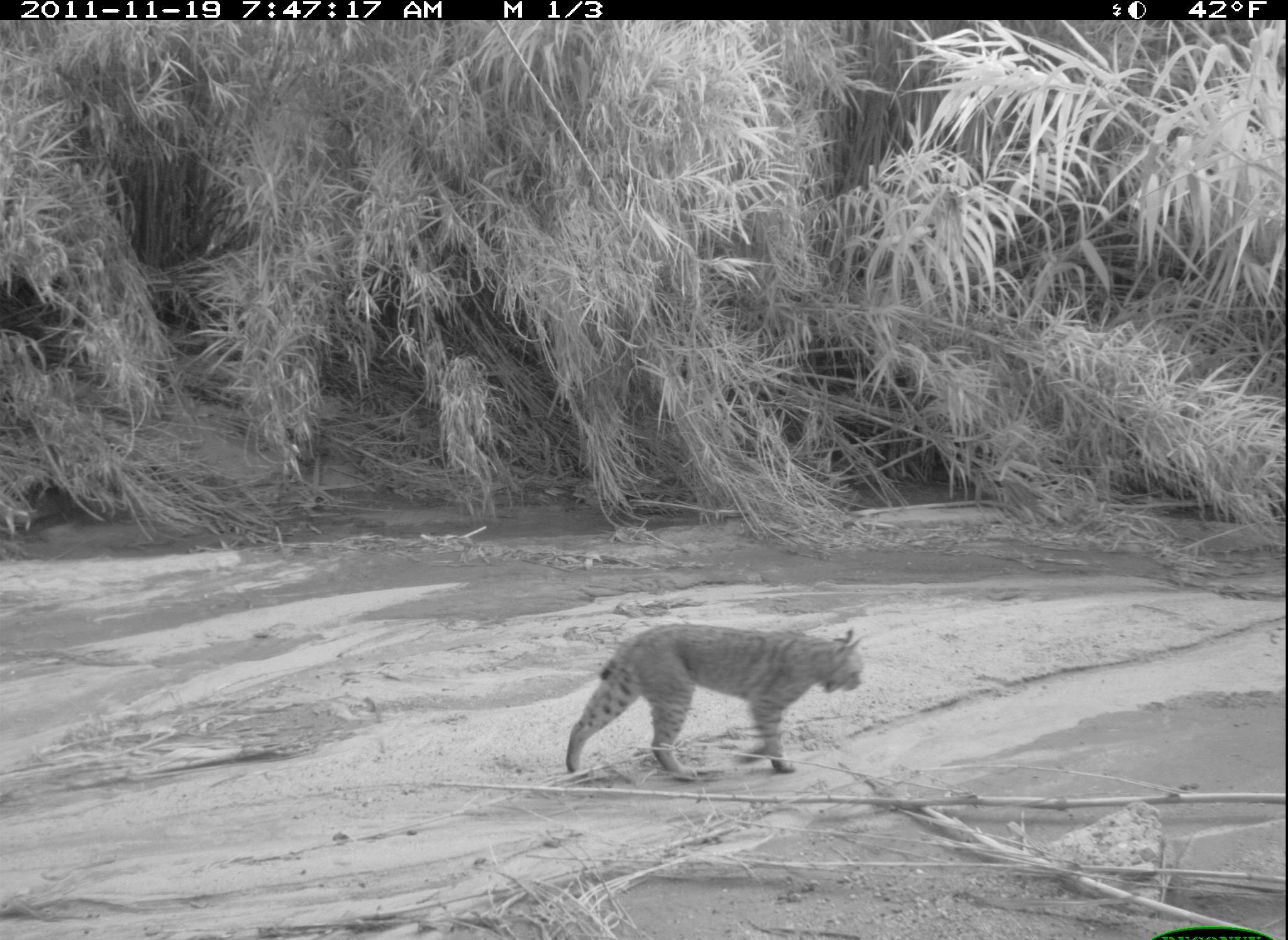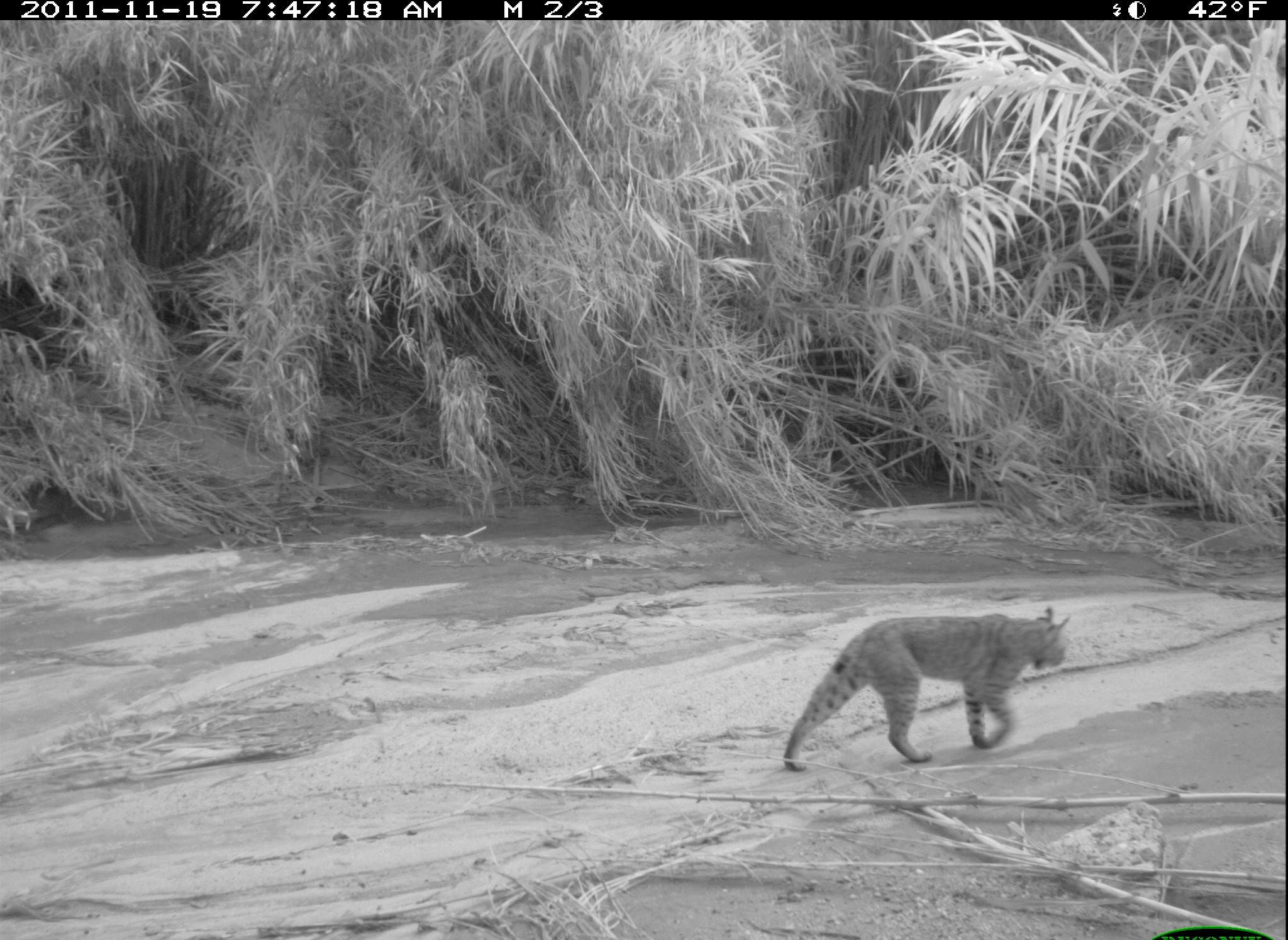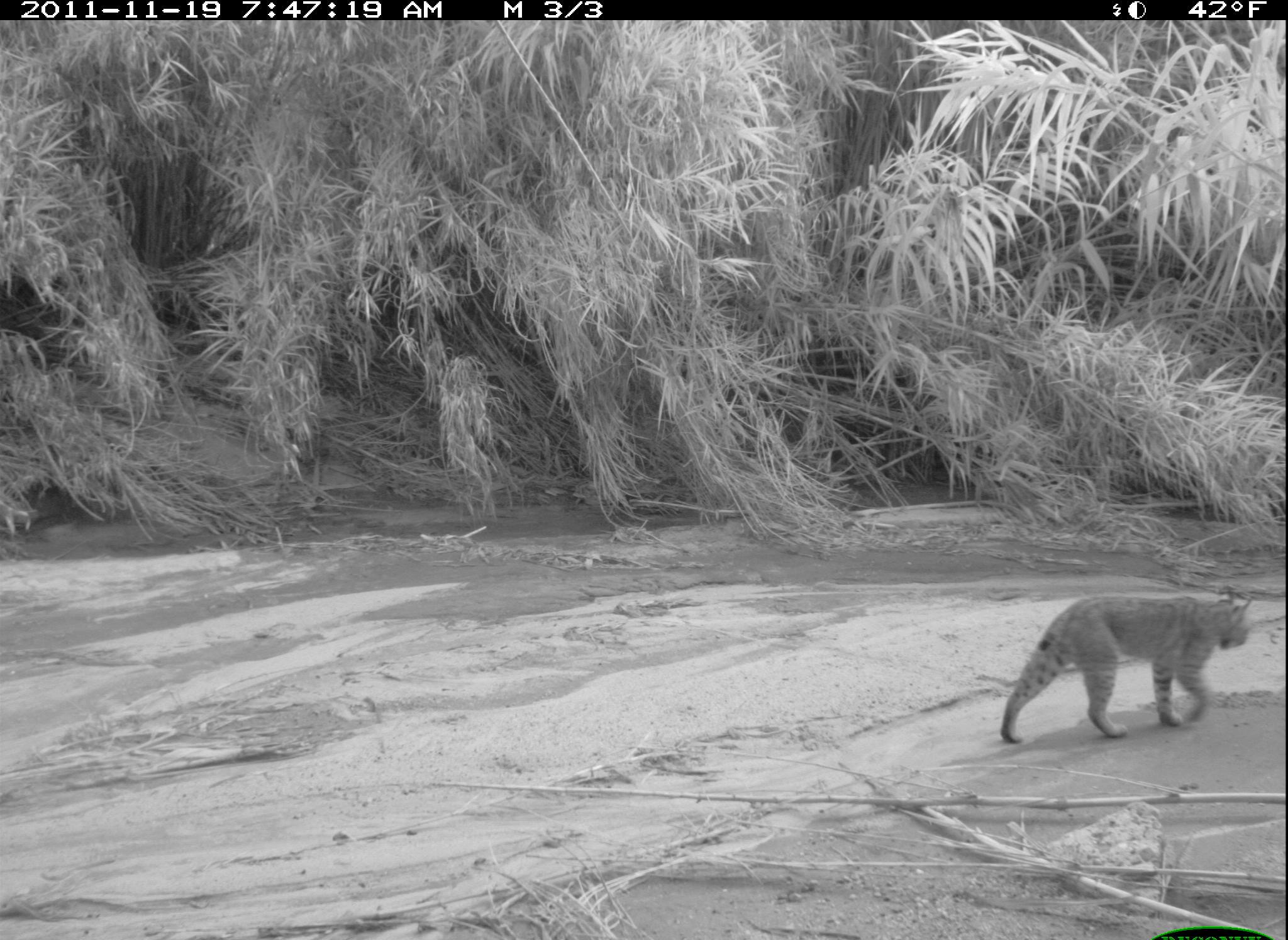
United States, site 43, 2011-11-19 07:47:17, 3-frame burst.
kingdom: Animalia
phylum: Chordata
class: Mammalia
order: Carnivora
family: Felidae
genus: Lynx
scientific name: Lynx rufus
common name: bobcat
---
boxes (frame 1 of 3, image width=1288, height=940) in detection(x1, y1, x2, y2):
bobcat: detection(567, 607, 882, 794)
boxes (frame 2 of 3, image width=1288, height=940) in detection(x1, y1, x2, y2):
bobcat: detection(778, 599, 1080, 783)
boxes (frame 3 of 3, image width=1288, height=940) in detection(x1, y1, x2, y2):
bobcat: detection(990, 572, 1254, 744)